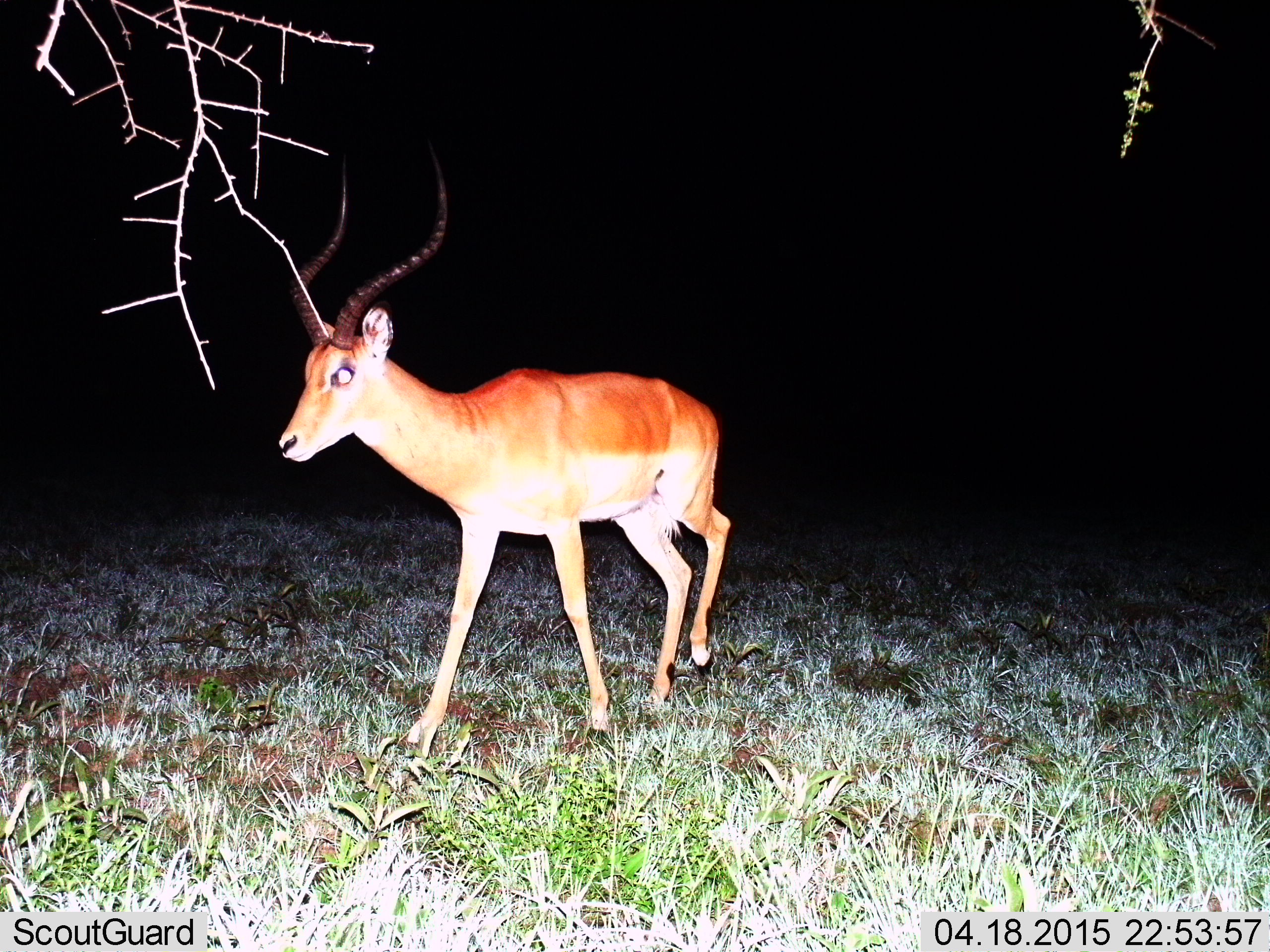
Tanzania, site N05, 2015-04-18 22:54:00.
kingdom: Animalia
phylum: Chordata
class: Mammalia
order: Artiodactyla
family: Bovidae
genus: Aepyceros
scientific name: Aepyceros melampus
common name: impala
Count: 1.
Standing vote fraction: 10%.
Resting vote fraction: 0%.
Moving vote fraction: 90%.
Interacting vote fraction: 0%.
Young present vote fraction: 0%.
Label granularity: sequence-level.